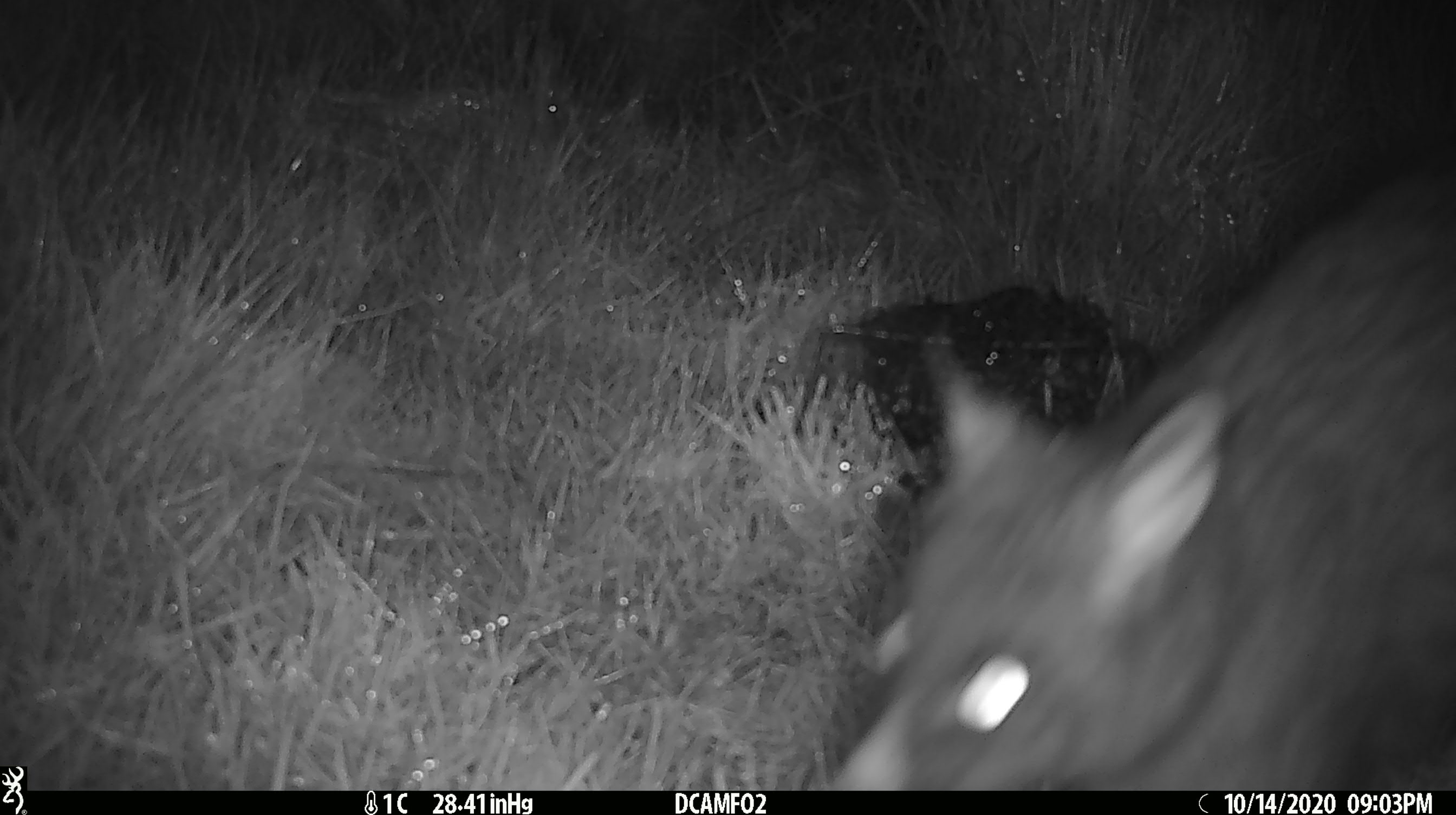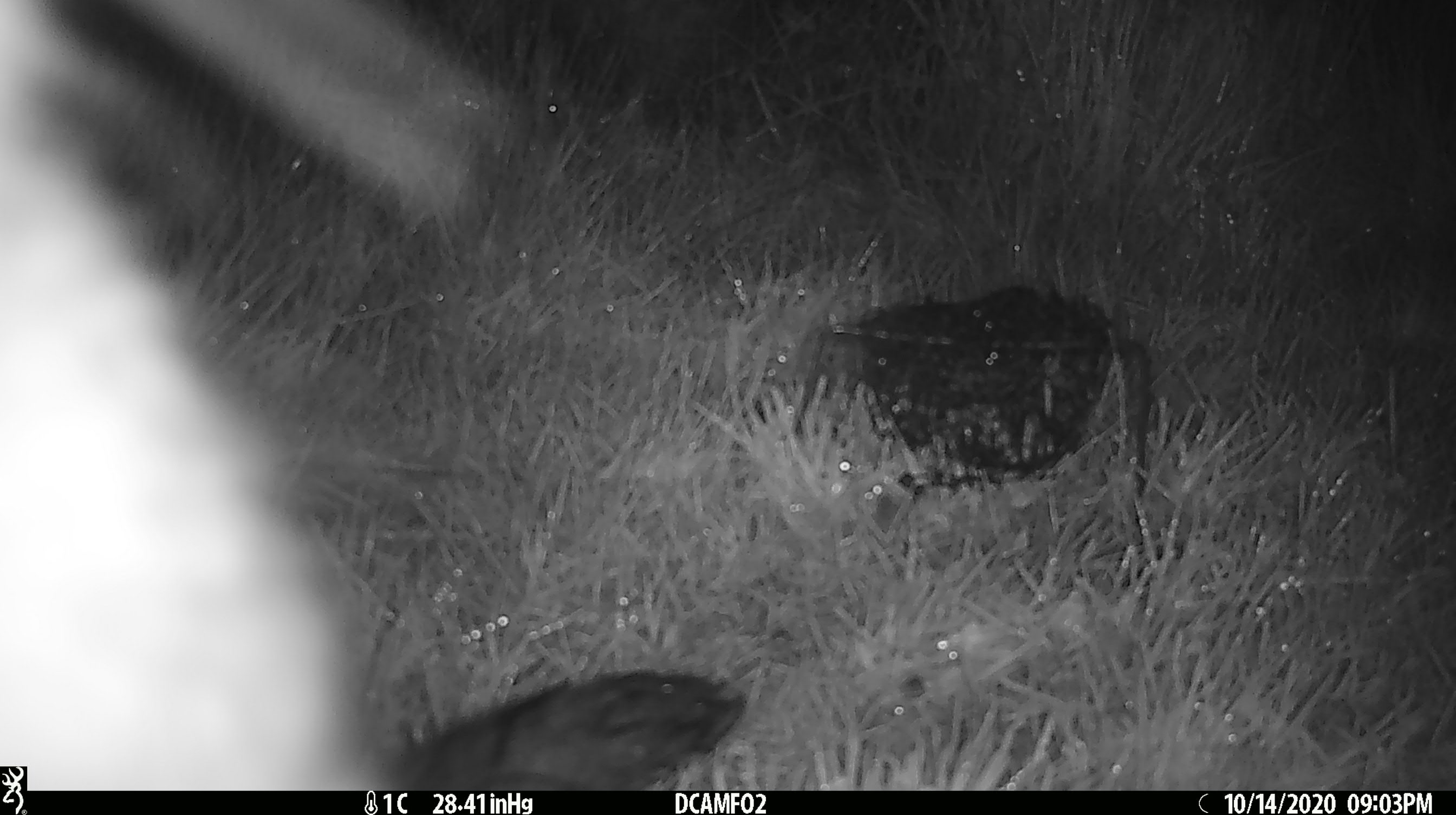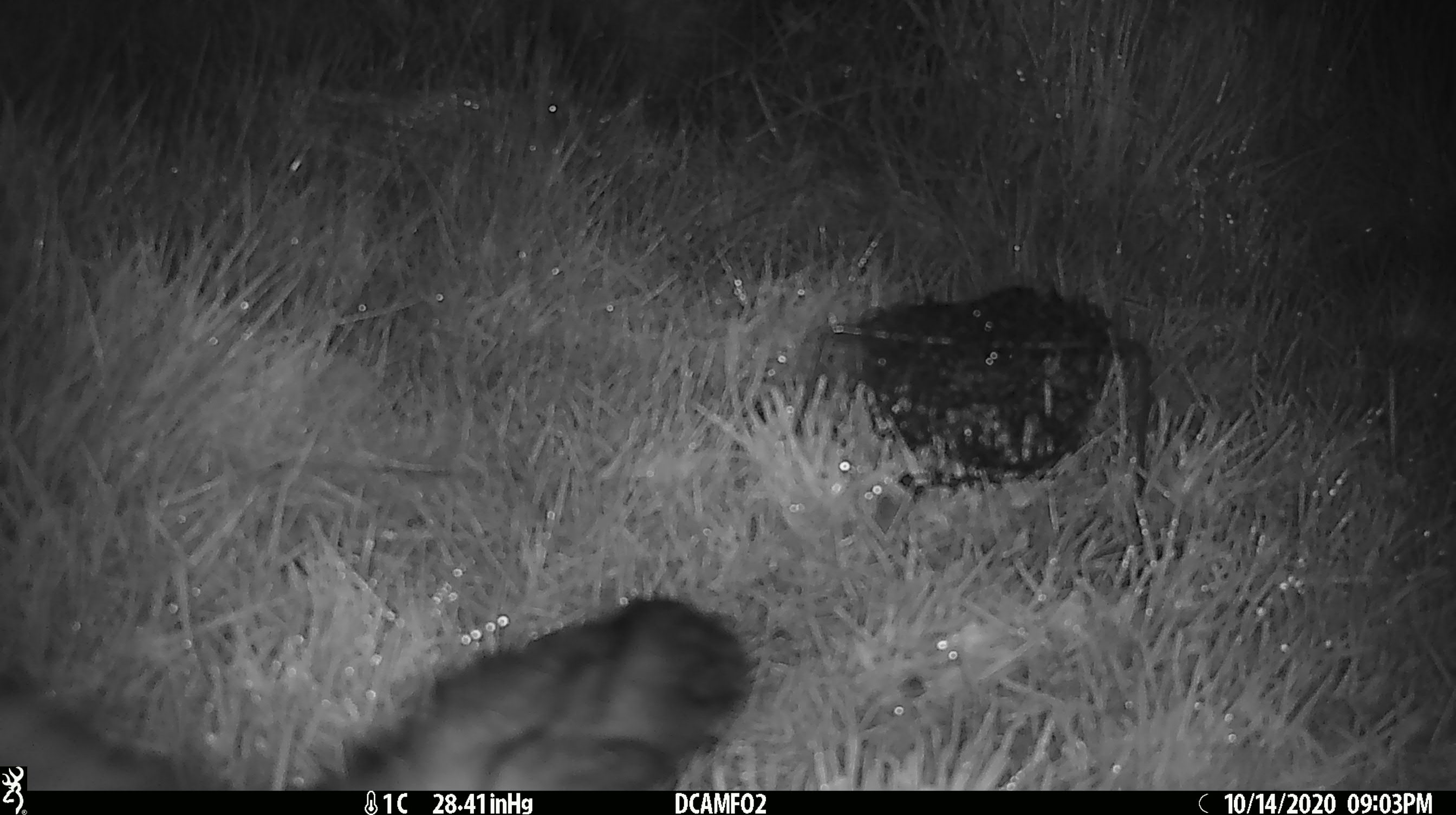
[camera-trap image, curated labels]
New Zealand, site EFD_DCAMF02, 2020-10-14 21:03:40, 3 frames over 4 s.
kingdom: Animalia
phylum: Chordata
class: Mammalia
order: Diprotodontia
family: Phalangeridae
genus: Trichosurus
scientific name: Trichosurus vulpecula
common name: common brushtail possum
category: possum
Possum (common brushtail possum) (Trichosurus vulpecula).